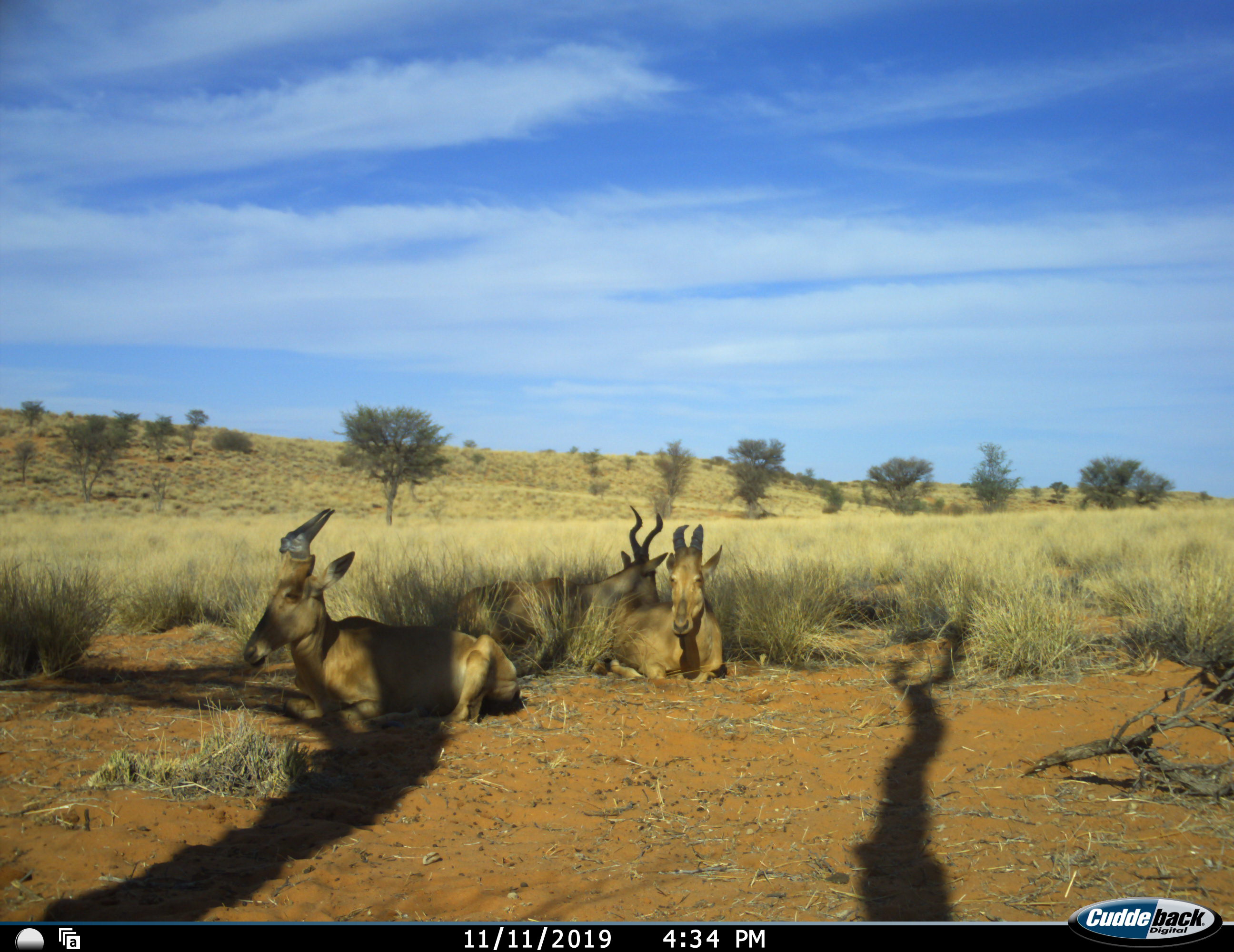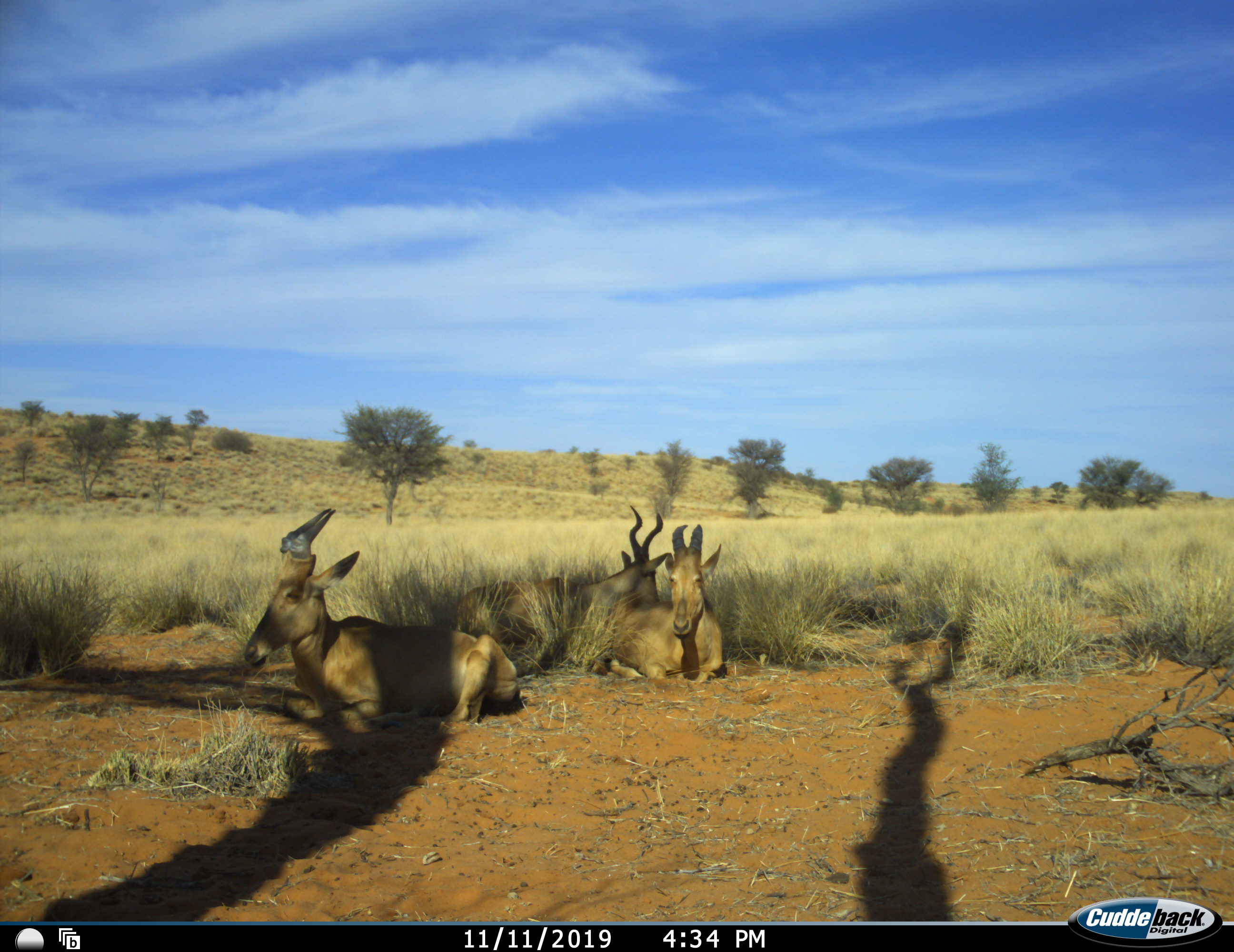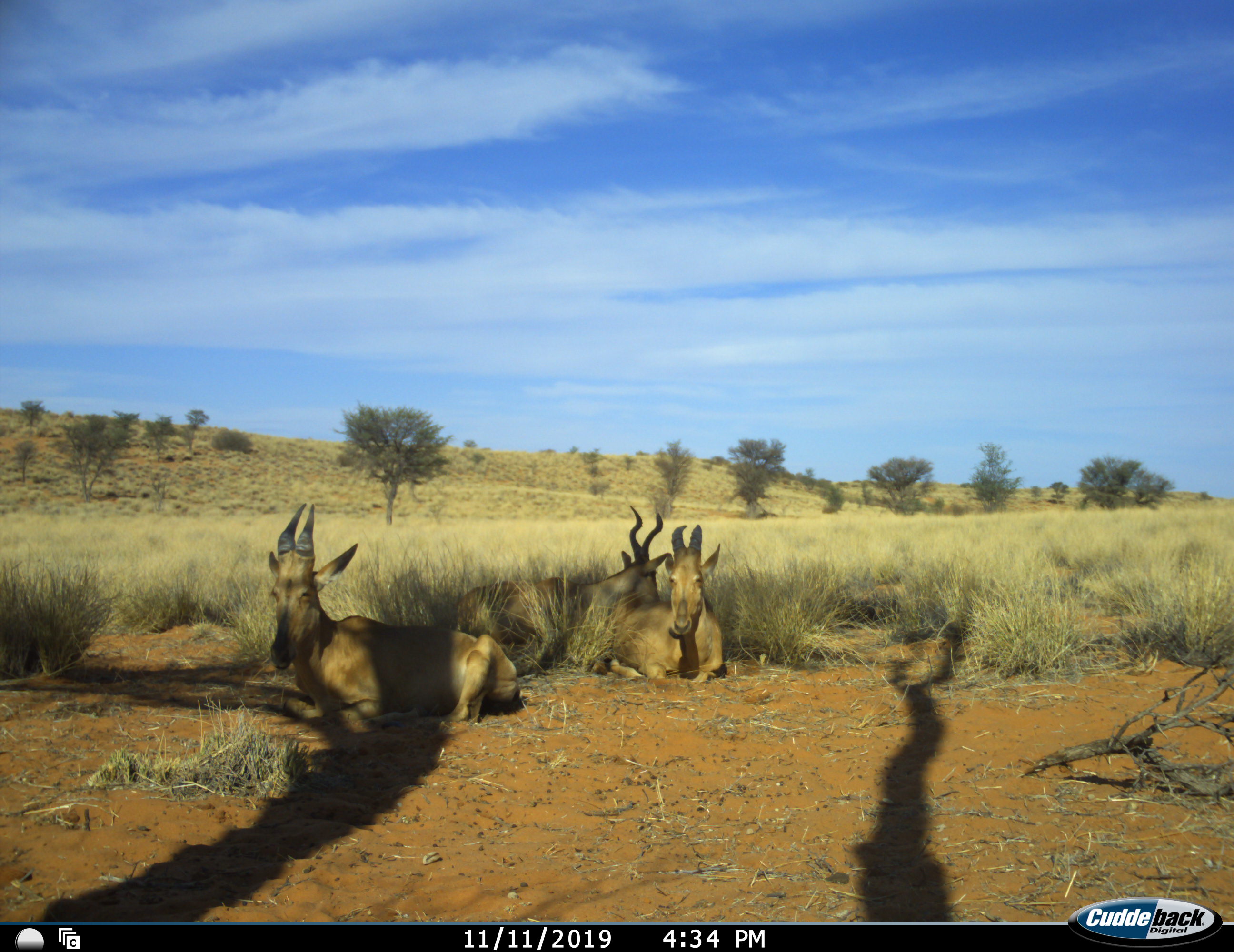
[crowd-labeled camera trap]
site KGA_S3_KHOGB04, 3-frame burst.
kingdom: Animalia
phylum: Chordata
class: Mammalia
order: Artiodactyla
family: Bovidae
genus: Alcelaphus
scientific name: Alcelaphus buselaphus caama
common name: red hartebeest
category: hartebeestred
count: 3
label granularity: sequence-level